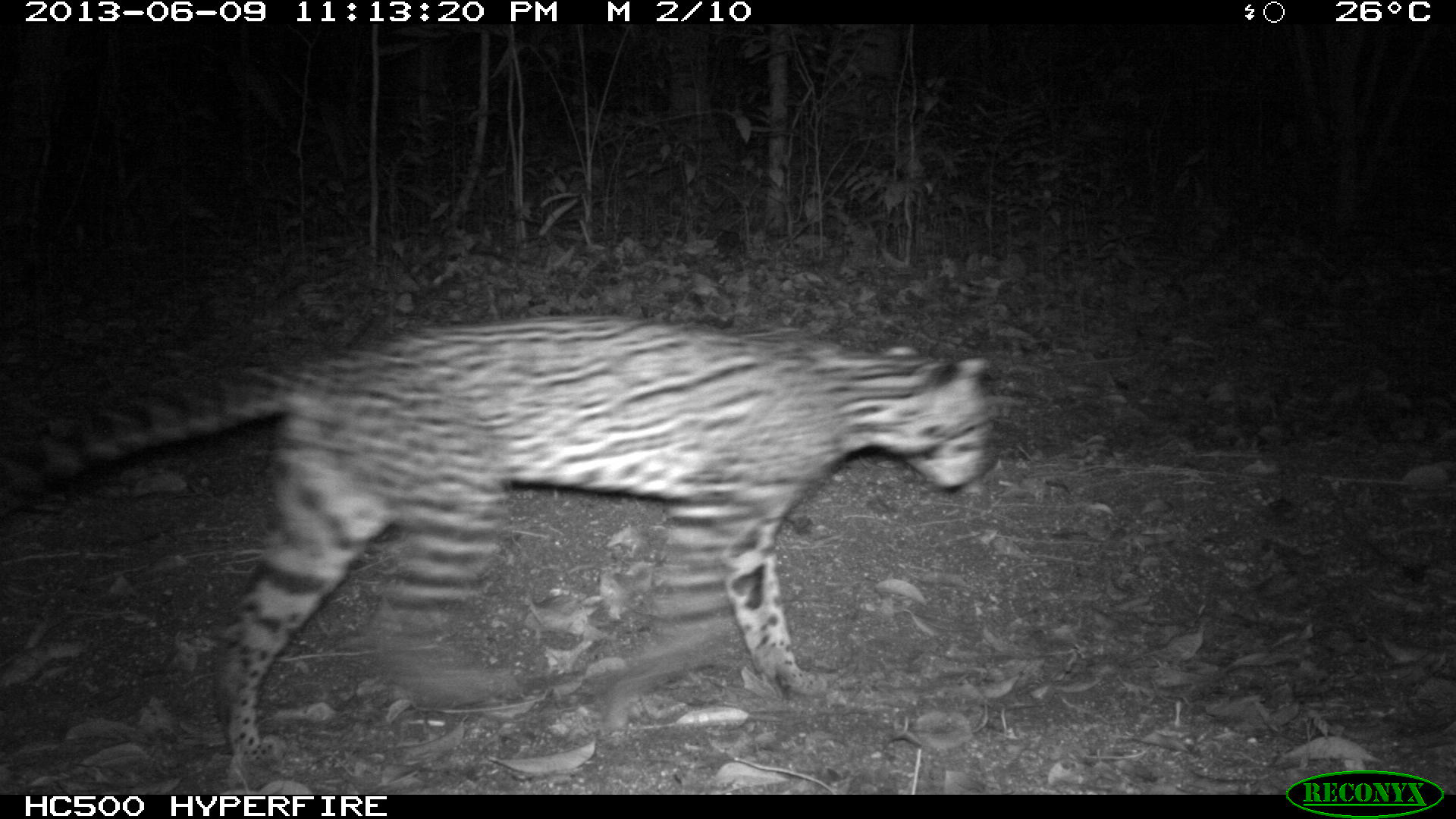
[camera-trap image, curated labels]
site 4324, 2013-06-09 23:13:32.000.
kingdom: Animalia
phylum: Chordata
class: Mammalia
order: Carnivora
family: Felidae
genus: Leopardus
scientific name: Leopardus pardalis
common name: ocelot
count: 1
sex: female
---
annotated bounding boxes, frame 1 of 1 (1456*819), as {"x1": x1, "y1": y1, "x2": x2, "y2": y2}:
leopardus pardalis: {"x1": 0, "y1": 309, "x2": 999, "y2": 791}